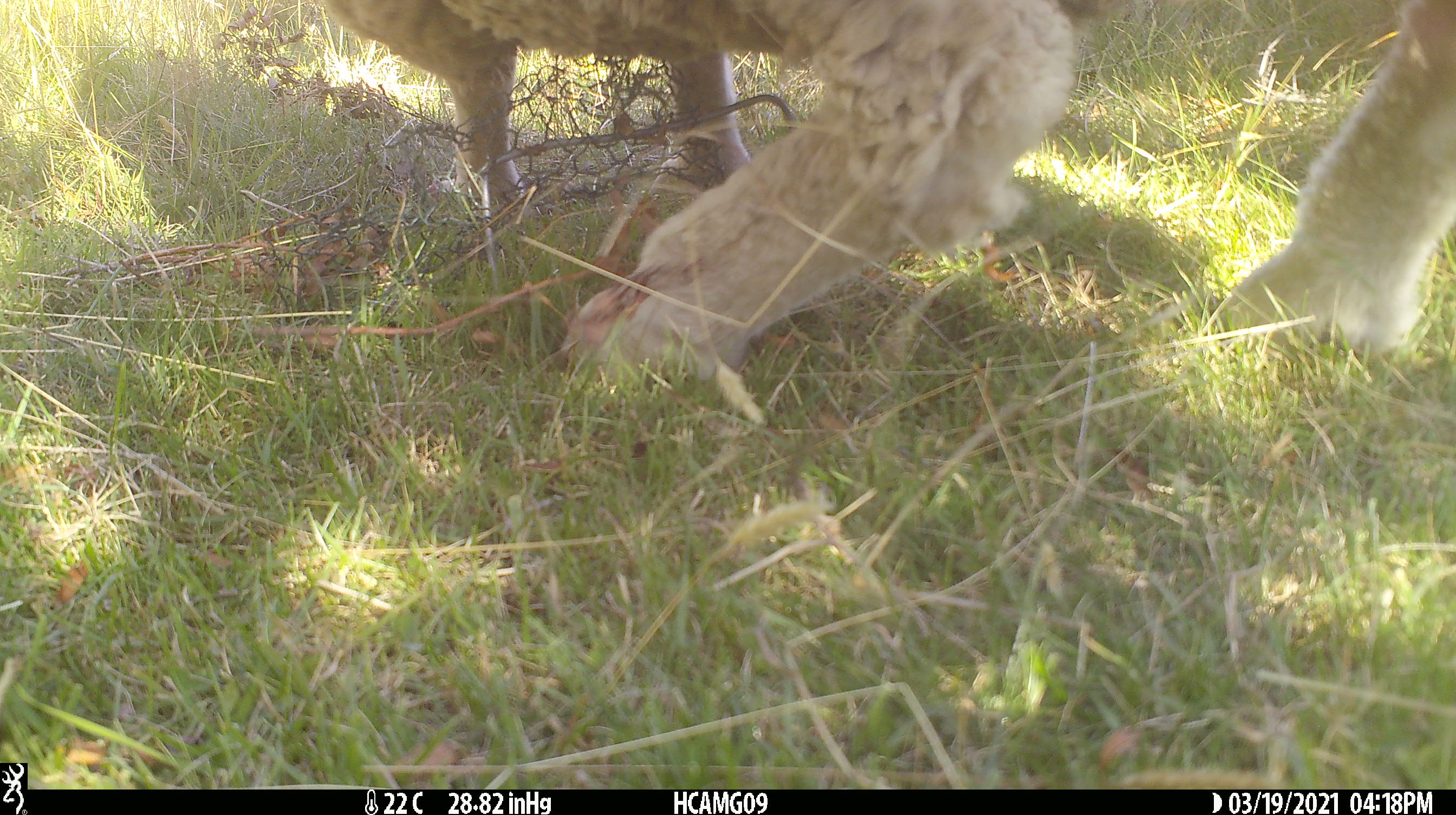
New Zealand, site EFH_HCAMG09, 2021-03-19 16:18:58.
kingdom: Animalia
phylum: Chordata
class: Mammalia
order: Artiodactyla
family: Bovidae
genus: Ovis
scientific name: Ovis aries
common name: domestic sheep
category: sheep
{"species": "sheep (domestic sheep) (Ovis aries)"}